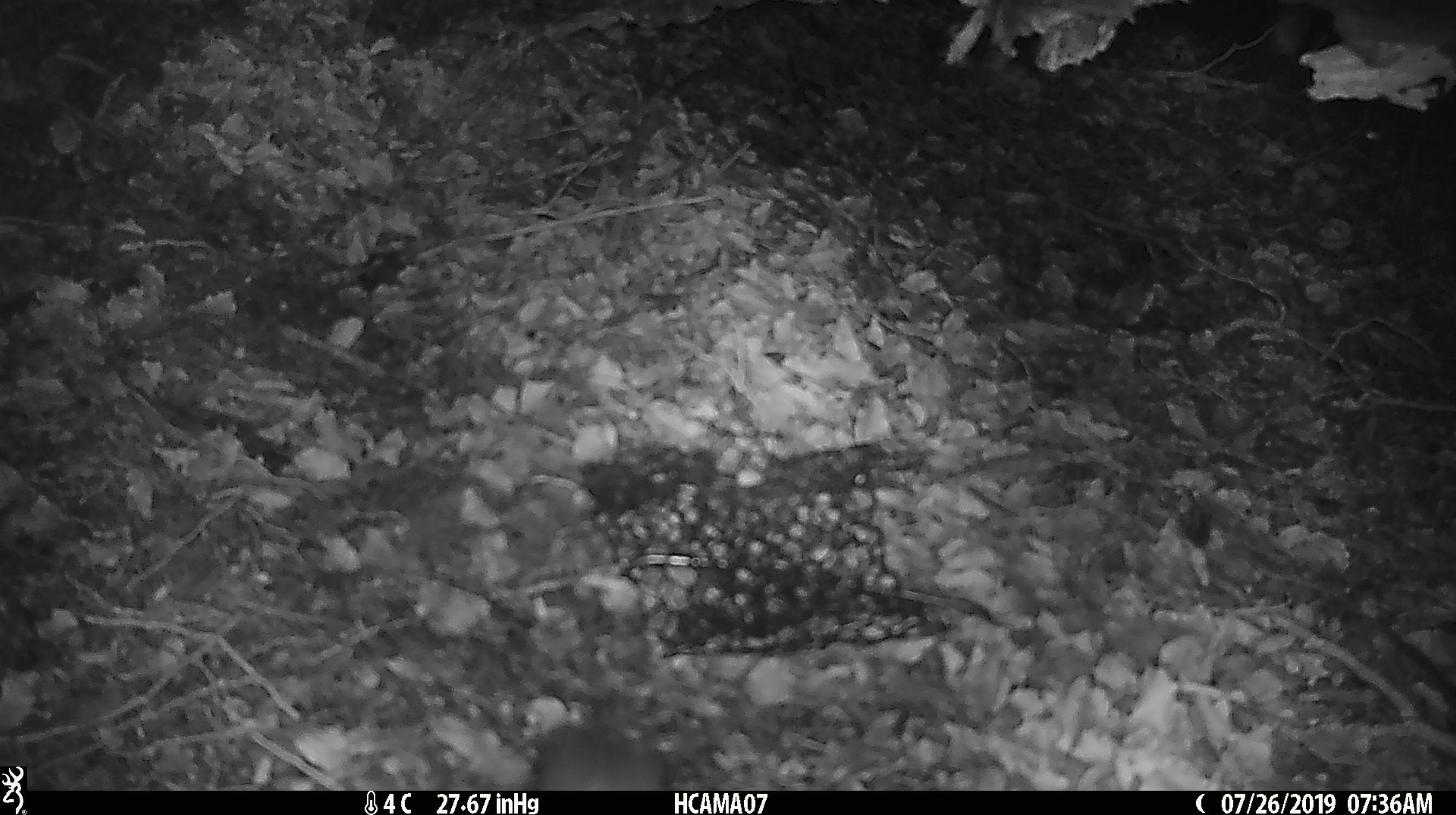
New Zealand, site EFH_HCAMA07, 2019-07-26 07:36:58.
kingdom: Animalia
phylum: Chordata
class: Mammalia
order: Rodentia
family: Muridae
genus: Mus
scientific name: Mus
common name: mouse